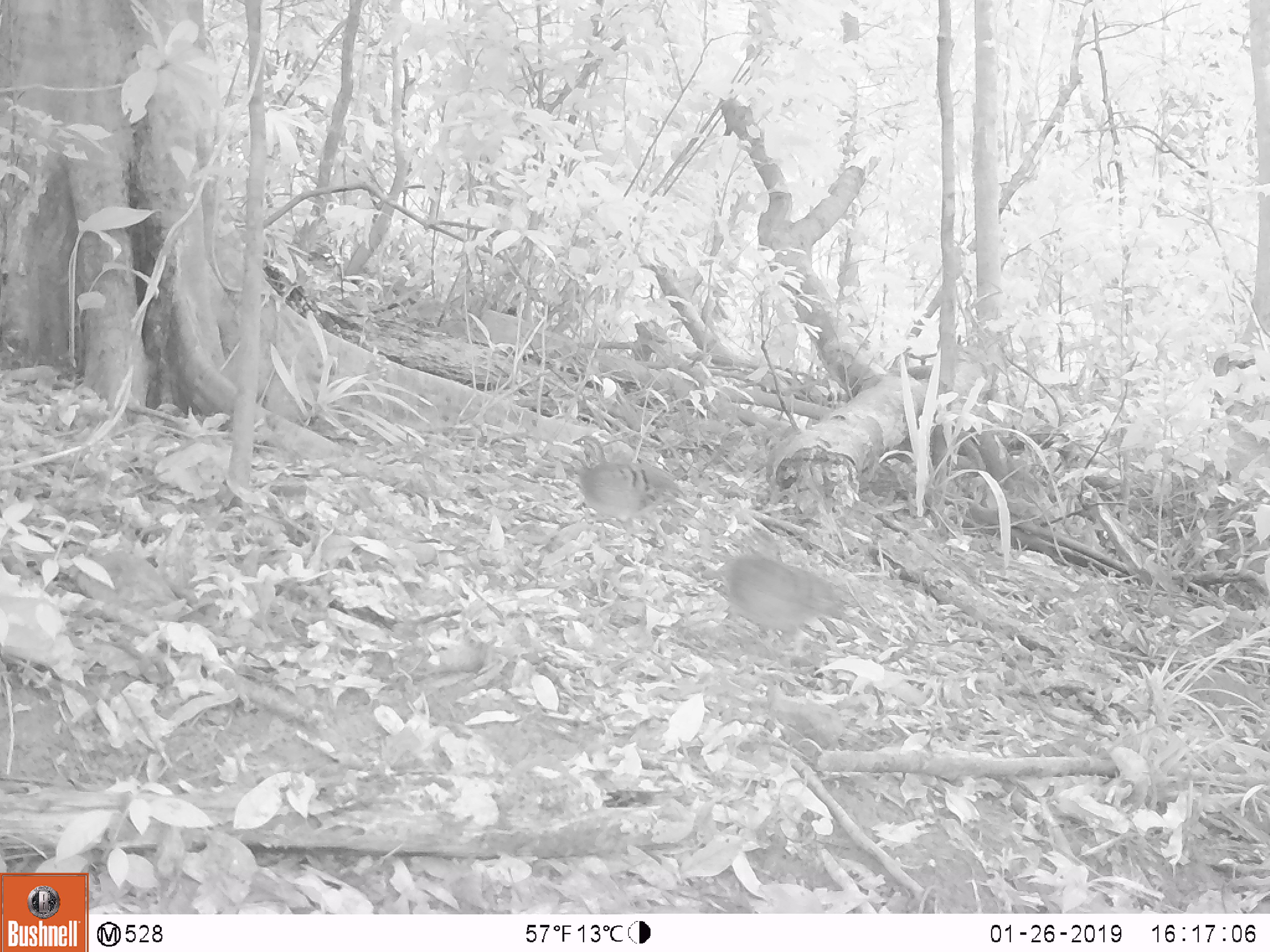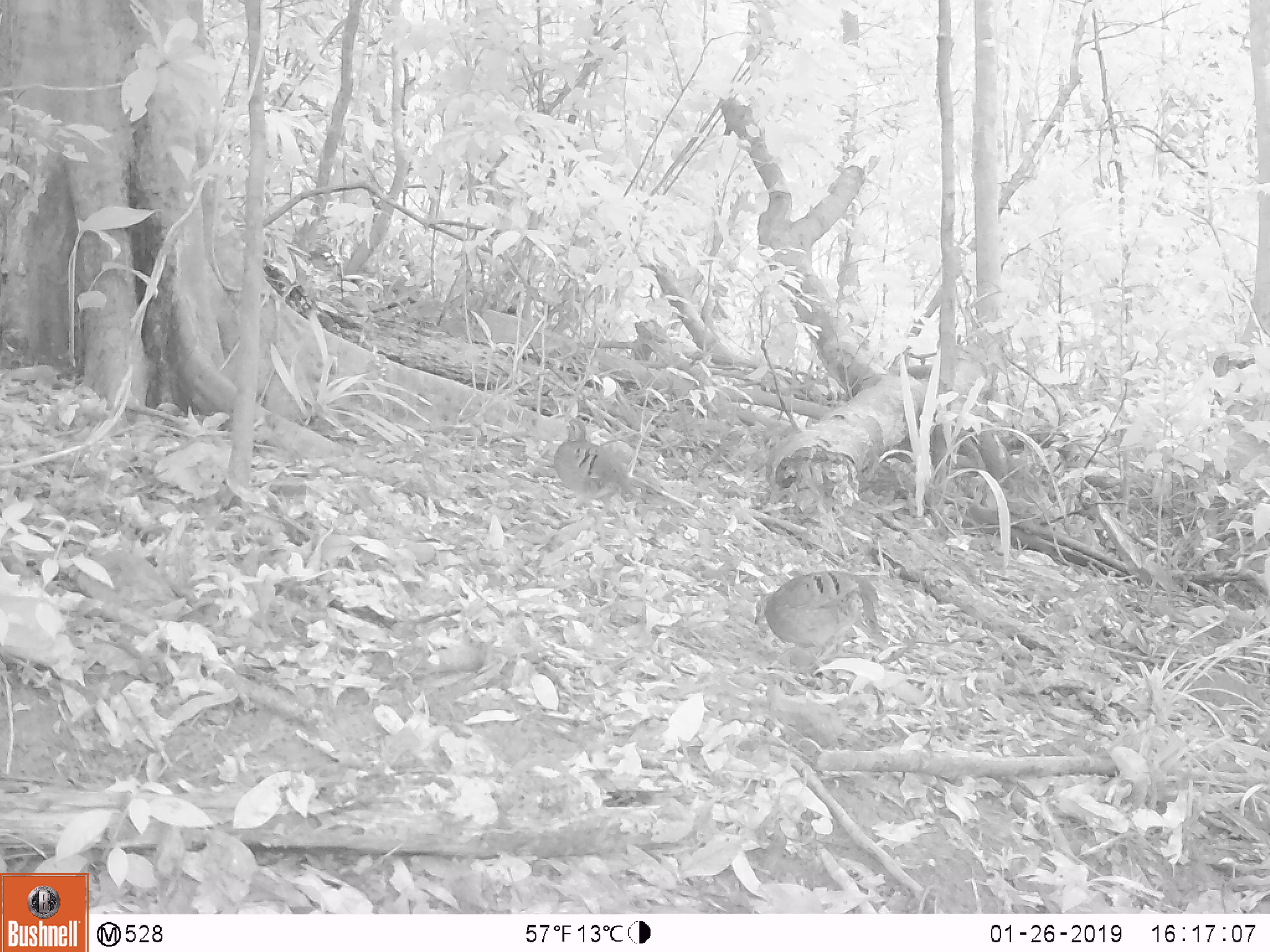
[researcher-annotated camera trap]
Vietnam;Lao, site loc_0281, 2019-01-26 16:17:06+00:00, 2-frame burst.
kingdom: Animalia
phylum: Chordata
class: Aves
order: Galliformes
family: Phasianidae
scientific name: Phasianidae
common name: partridge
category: unidentified partridge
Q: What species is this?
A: Unidentified partridge (partridge) (Phasianidae).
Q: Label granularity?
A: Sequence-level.